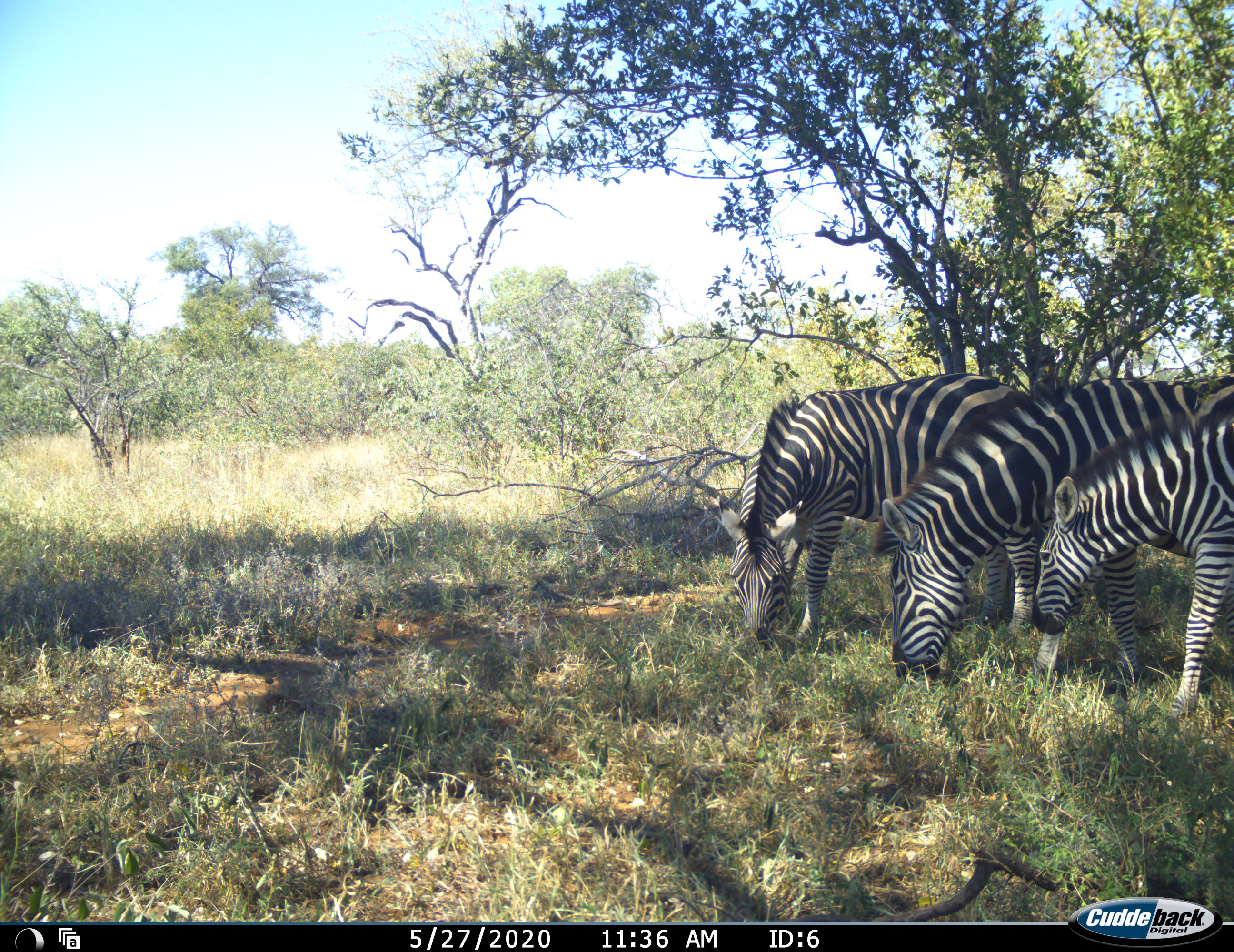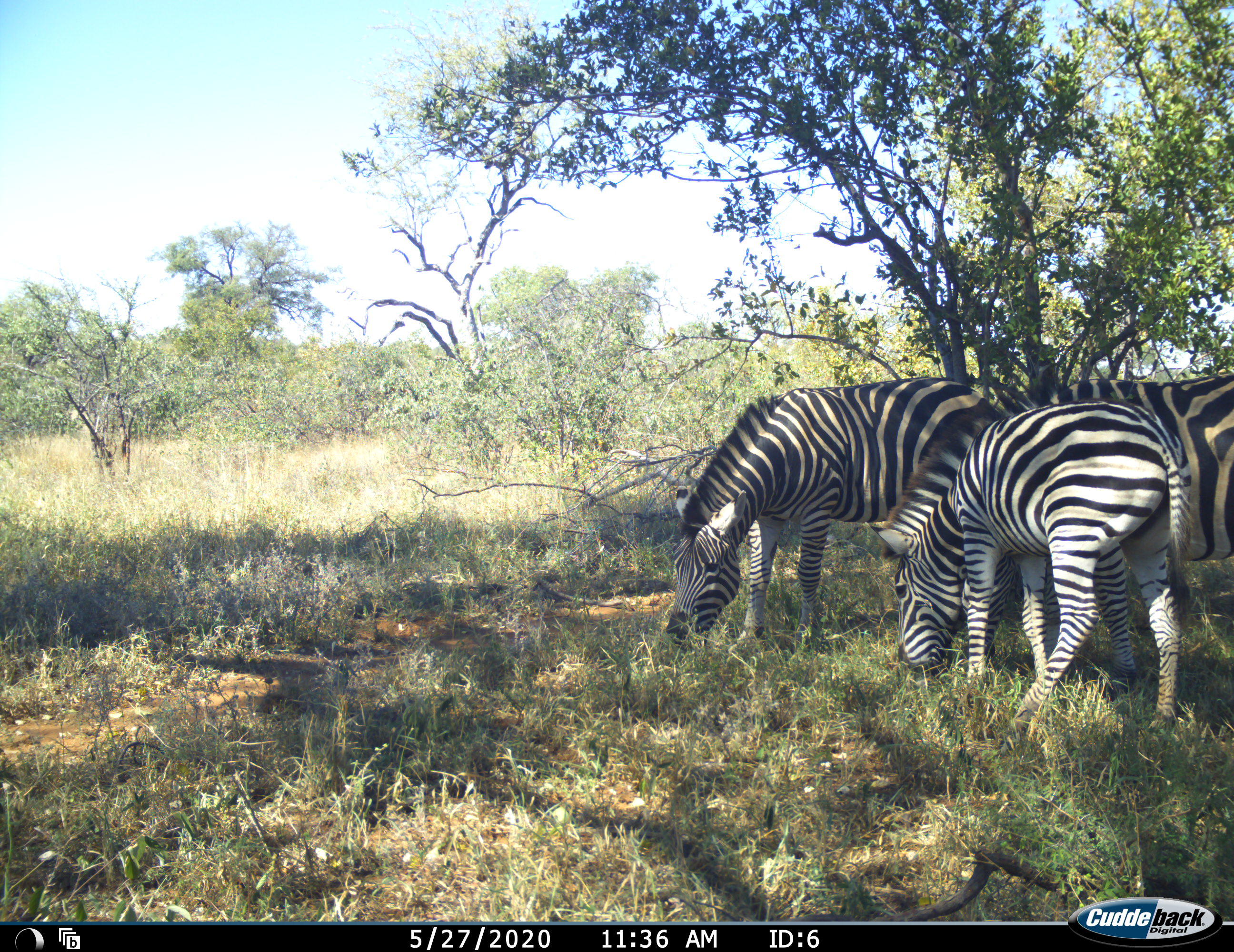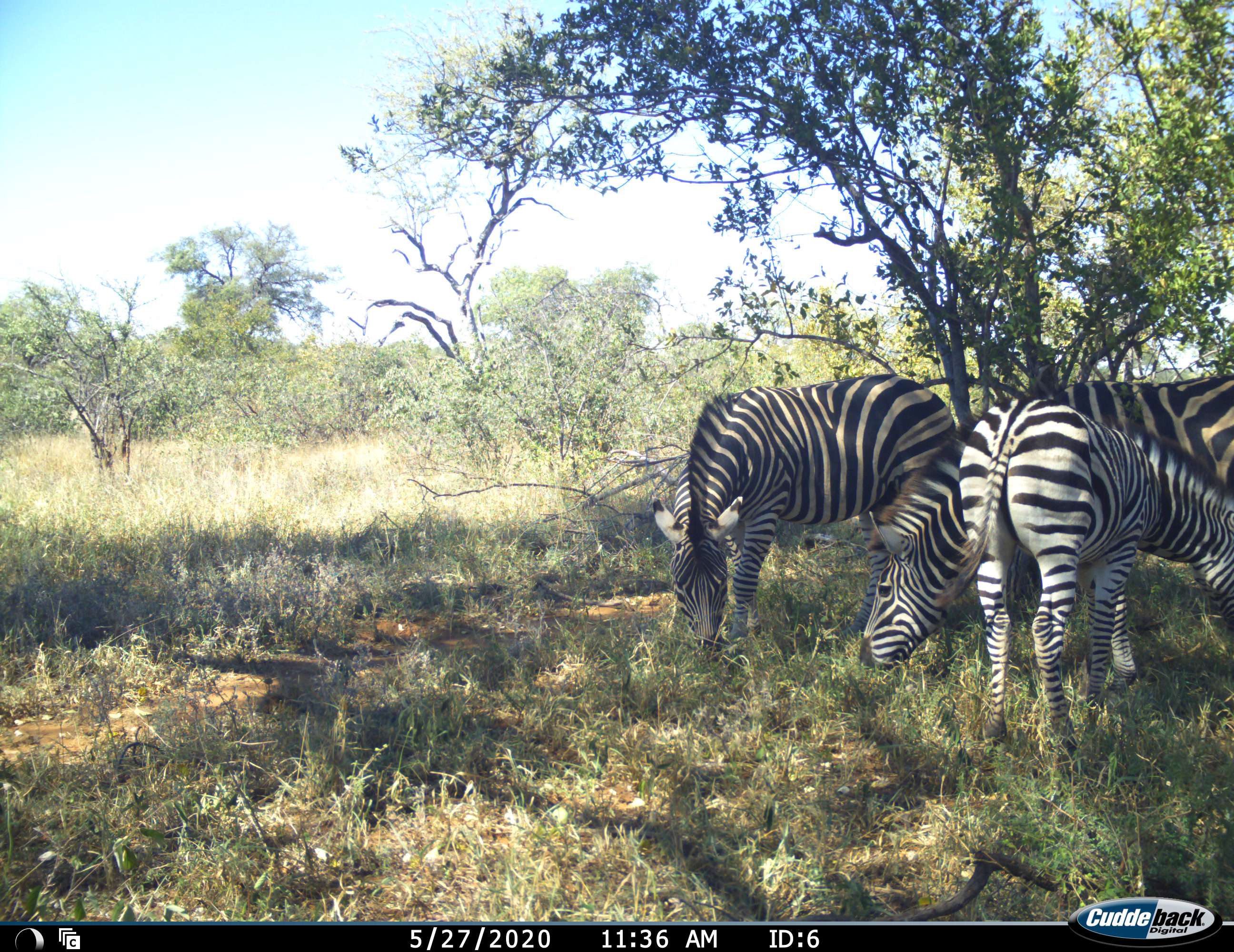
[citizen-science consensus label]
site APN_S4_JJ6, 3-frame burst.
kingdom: Animalia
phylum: Chordata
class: Mammalia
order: Perissodactyla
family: Equidae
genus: Equus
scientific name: Equus quagga burchellii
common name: burchell's zebra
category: zebraburchells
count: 3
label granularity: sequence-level